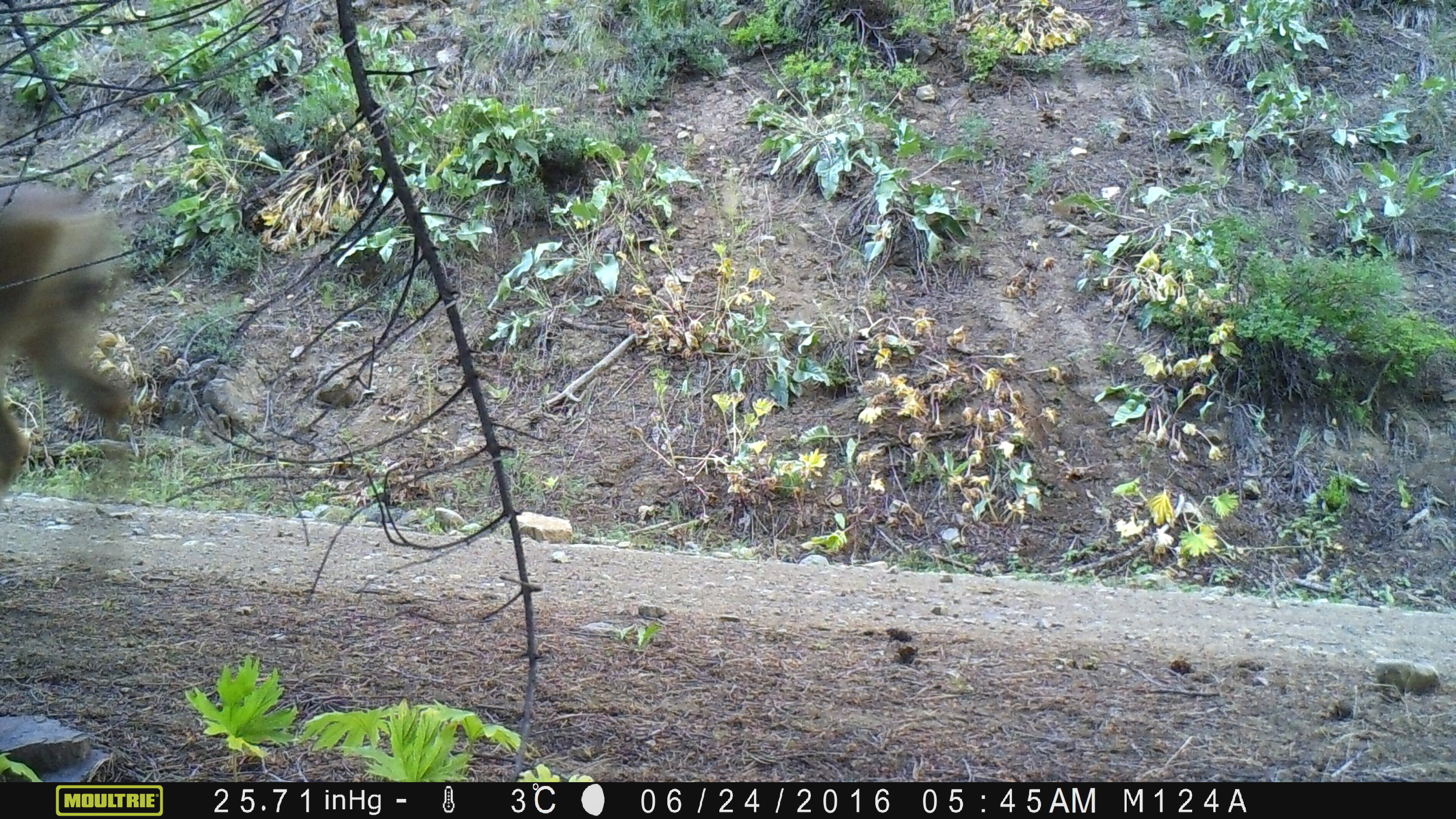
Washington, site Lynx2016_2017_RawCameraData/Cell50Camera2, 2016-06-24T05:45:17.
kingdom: Animalia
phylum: Chordata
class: Mammalia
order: Artiodactyla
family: Cervidae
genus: Odocoileus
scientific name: Odocoileus hemionus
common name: mule deer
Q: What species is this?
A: Odocoileus hemionus (mule deer).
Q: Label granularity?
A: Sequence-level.